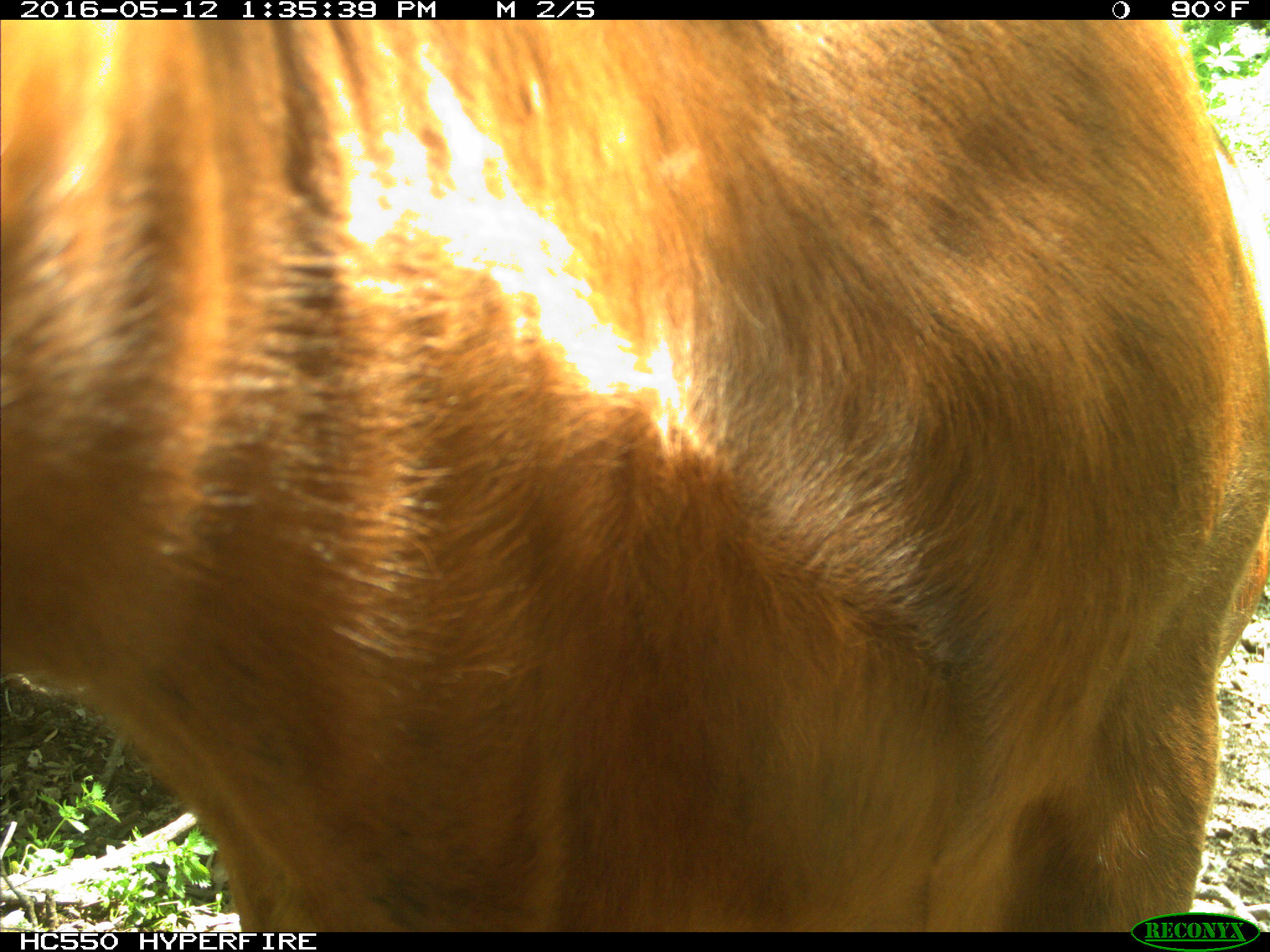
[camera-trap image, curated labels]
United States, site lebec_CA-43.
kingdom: Animalia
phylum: Chordata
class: Mammalia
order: Artiodactyla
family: Bovidae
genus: Bos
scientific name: Bos taurus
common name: domestic cow